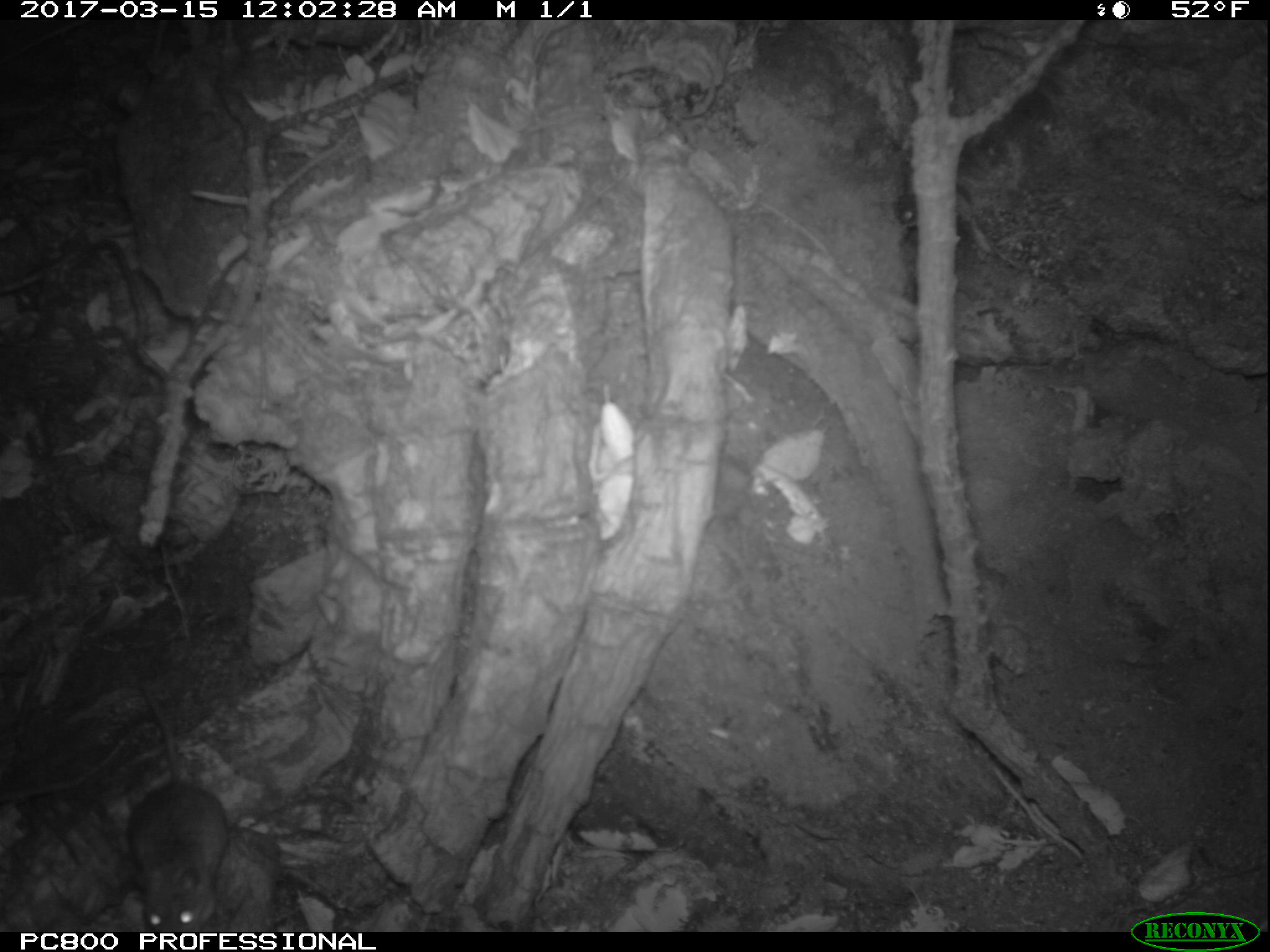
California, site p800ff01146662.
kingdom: Animalia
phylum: Chordata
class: Mammalia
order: Rodentia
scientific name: Rodentia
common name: rodent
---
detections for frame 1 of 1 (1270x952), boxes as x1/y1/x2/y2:
rodent: 129/682/244/930